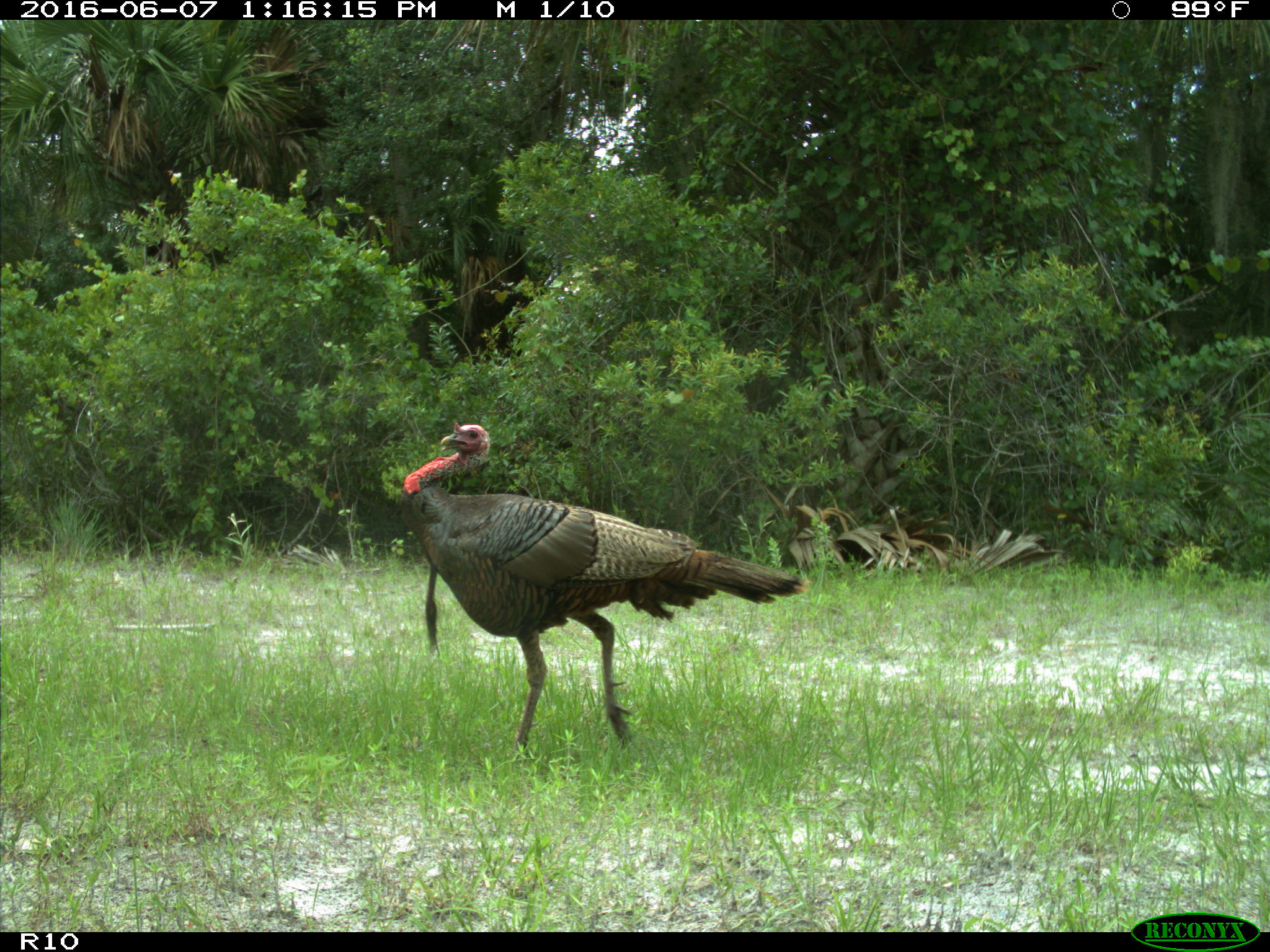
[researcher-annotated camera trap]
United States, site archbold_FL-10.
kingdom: Animalia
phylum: Chordata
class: Aves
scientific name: Aves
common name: birds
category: unidentified bird